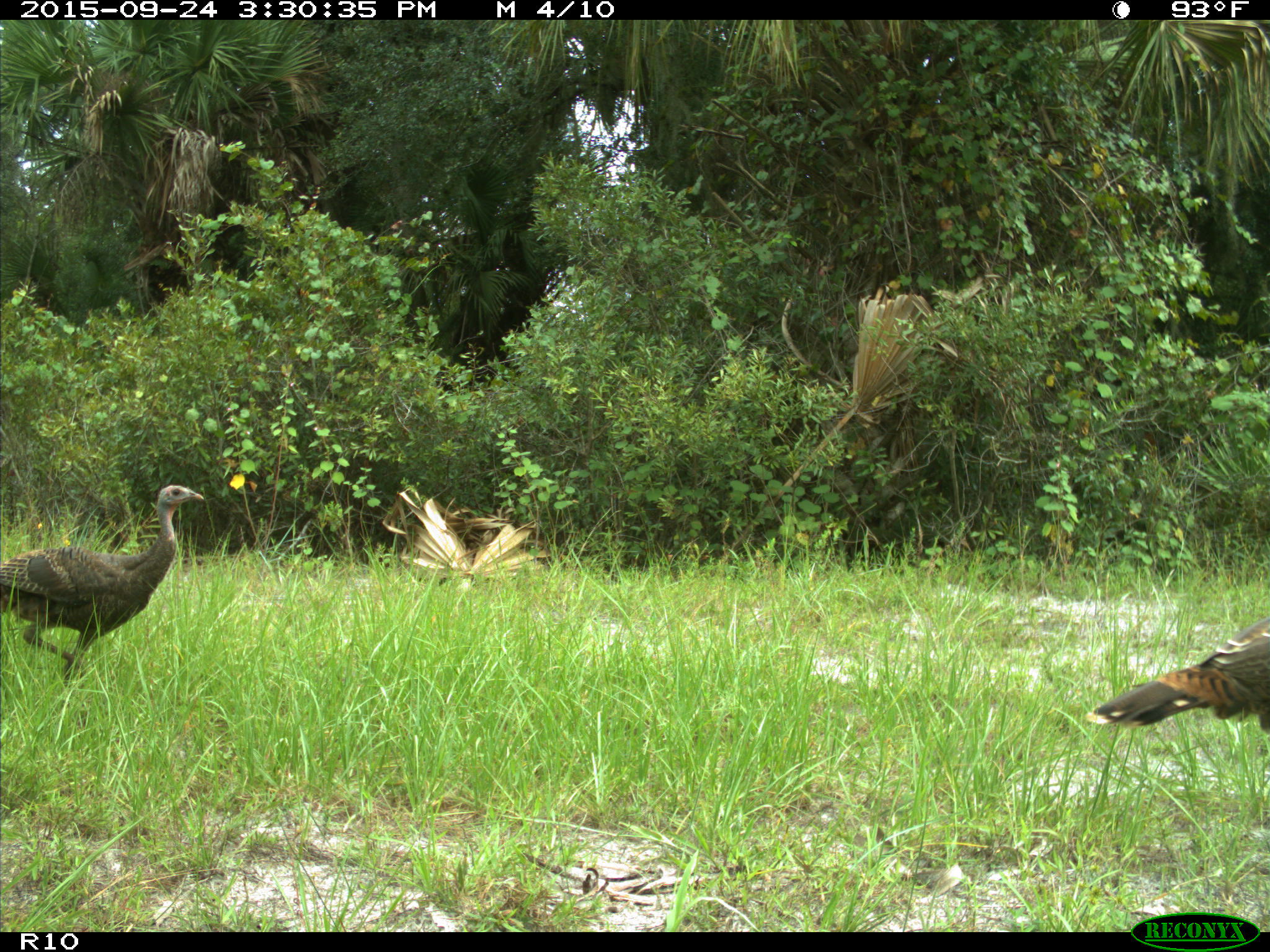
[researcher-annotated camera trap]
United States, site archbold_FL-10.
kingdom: Animalia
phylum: Chordata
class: Aves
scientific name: Aves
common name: birds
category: unidentified bird